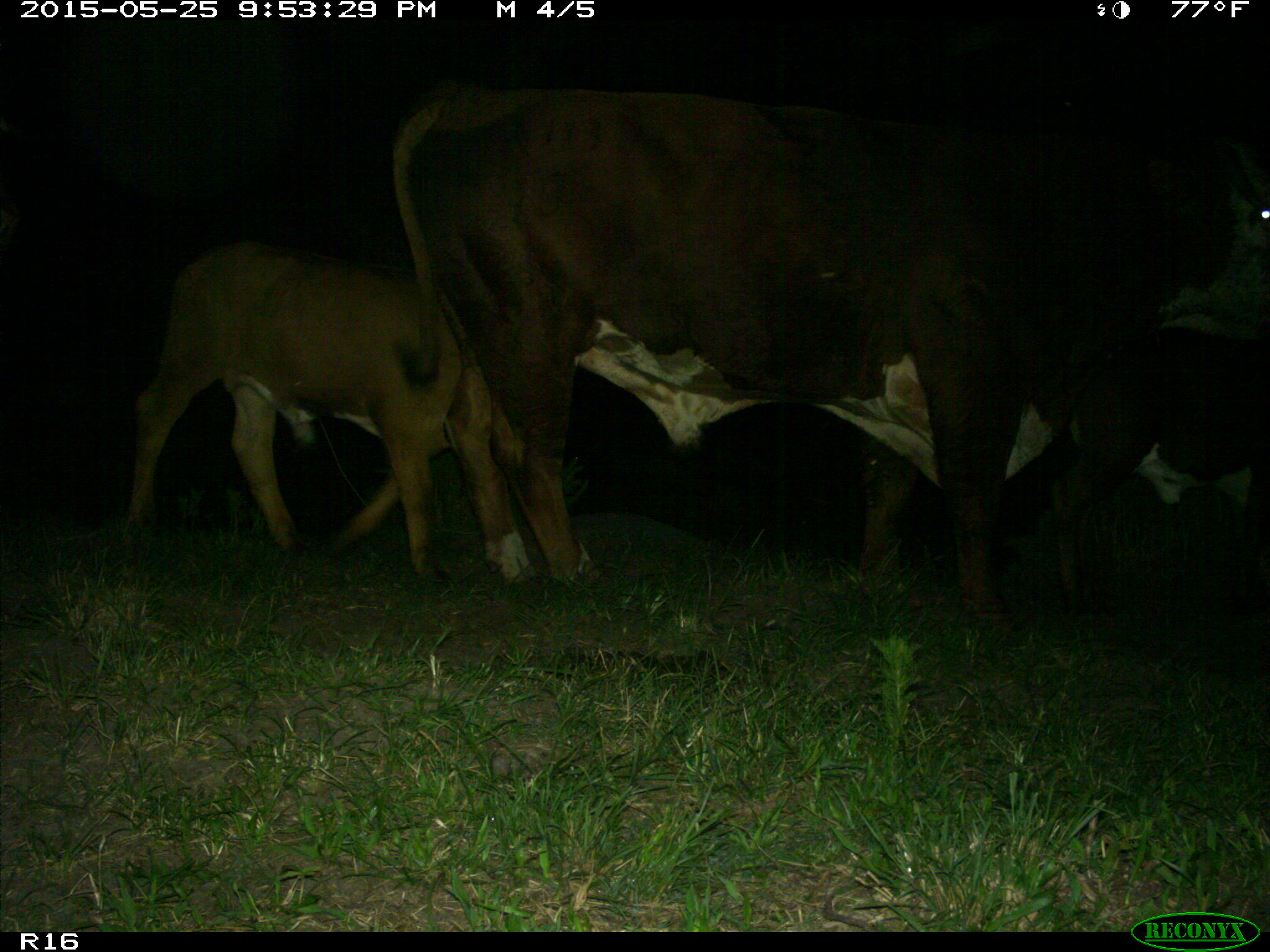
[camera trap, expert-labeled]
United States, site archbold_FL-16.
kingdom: Animalia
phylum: Chordata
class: Mammalia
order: Artiodactyla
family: Bovidae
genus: Bos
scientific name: Bos taurus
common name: domestic cow